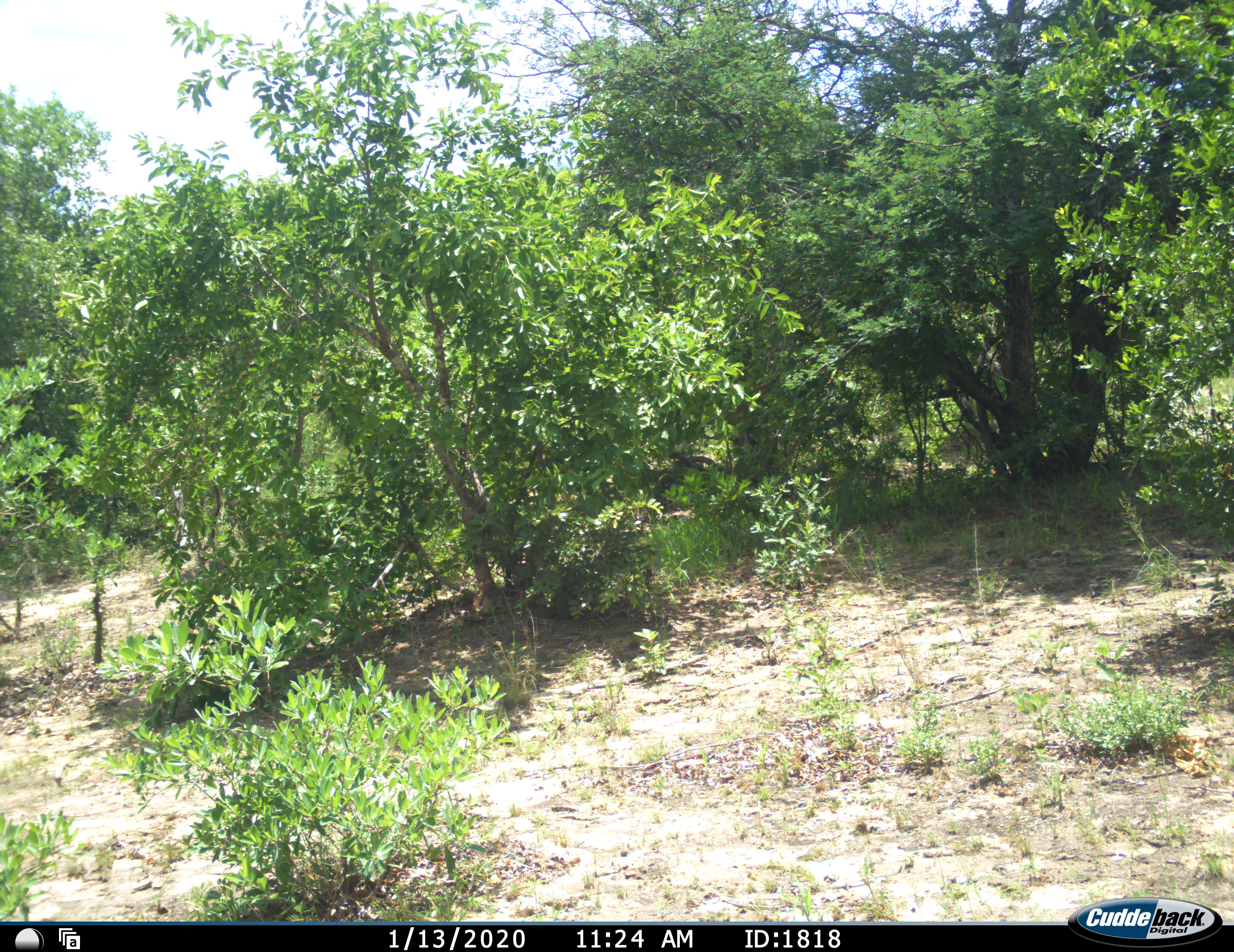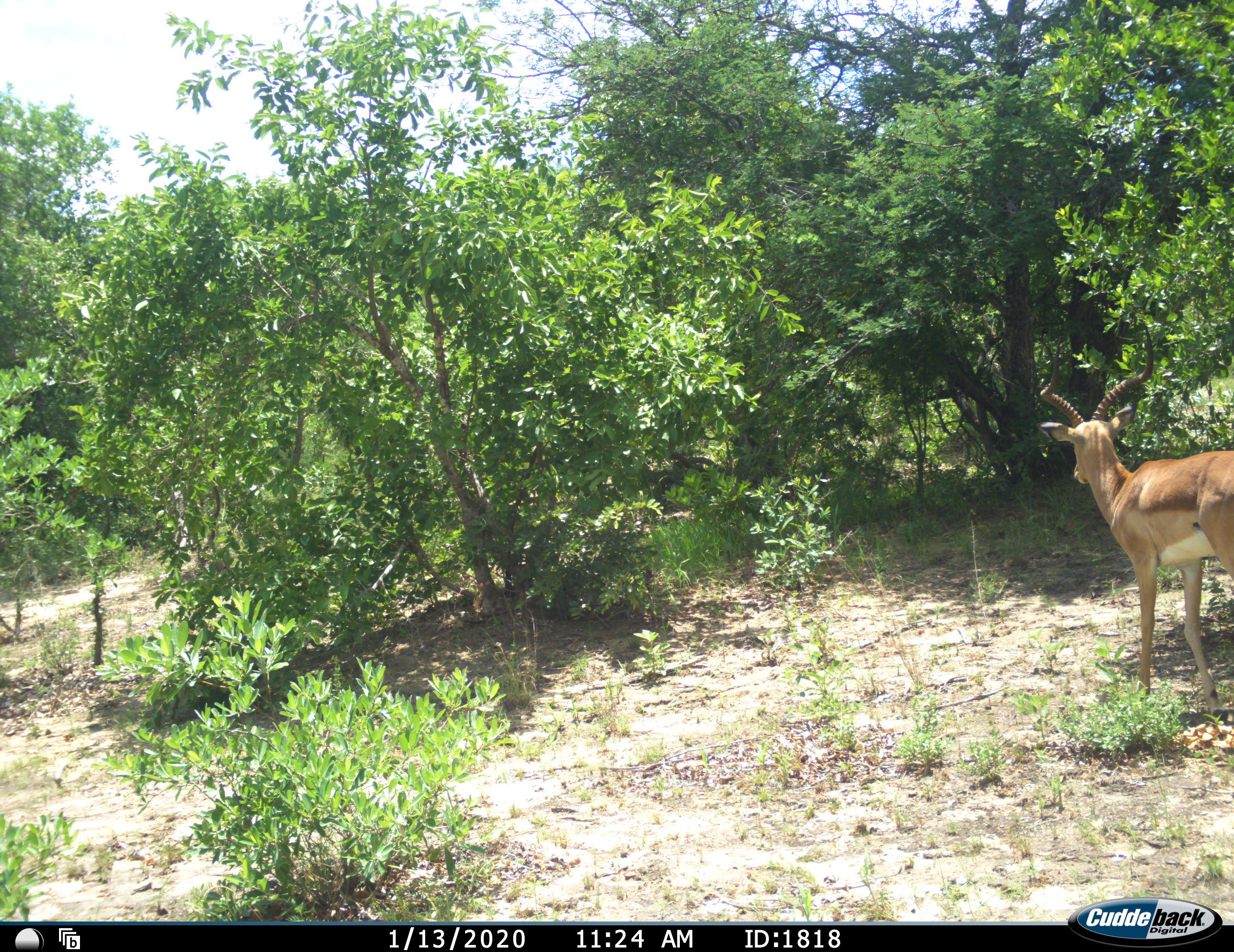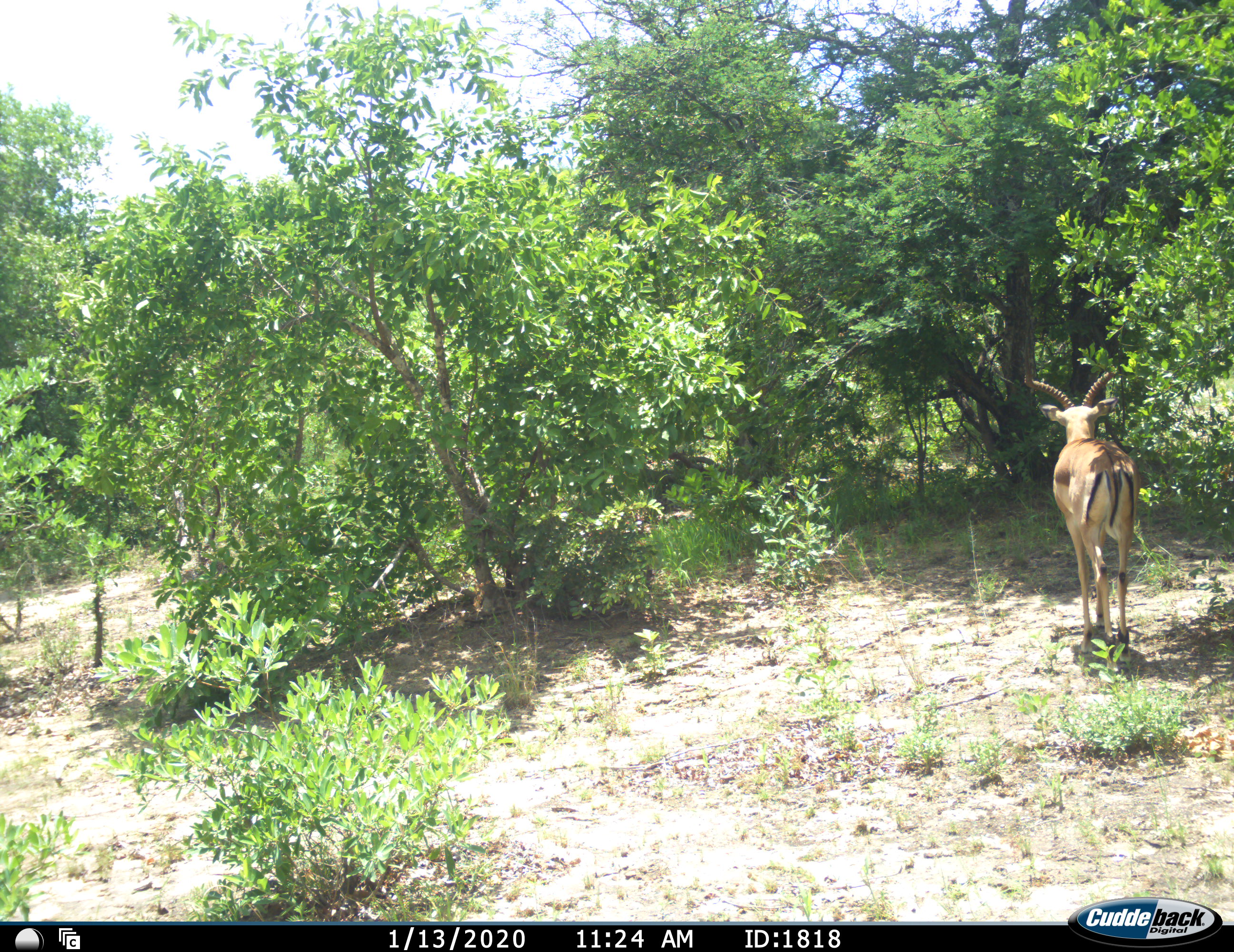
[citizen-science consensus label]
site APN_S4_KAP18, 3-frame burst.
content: unidentified animal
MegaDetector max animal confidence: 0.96